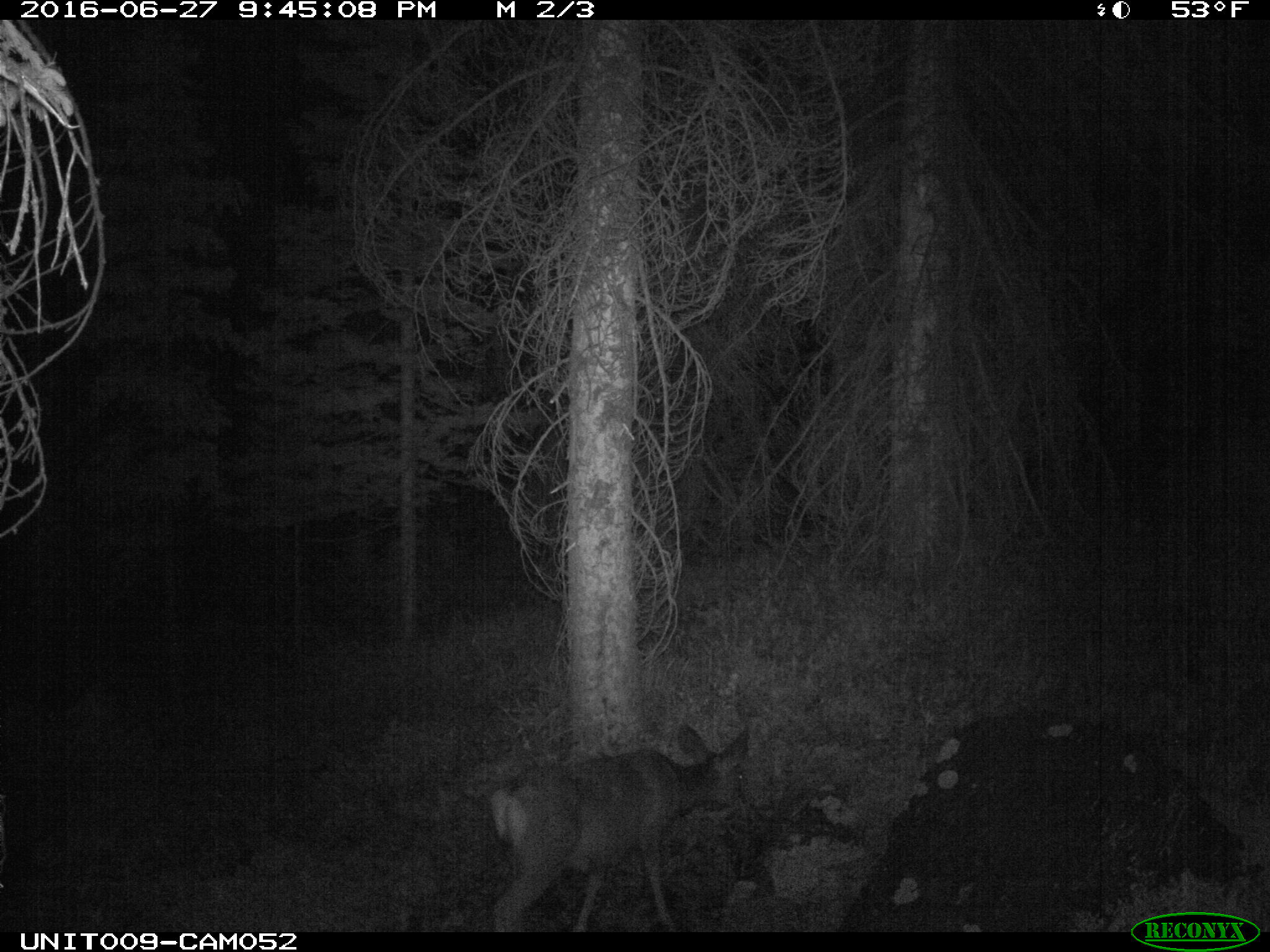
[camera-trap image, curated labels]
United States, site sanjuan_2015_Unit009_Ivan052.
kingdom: Animalia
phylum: Chordata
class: Mammalia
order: Artiodactyla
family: Cervidae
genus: Odocoileus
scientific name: Odocoileus hemionus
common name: mule deer